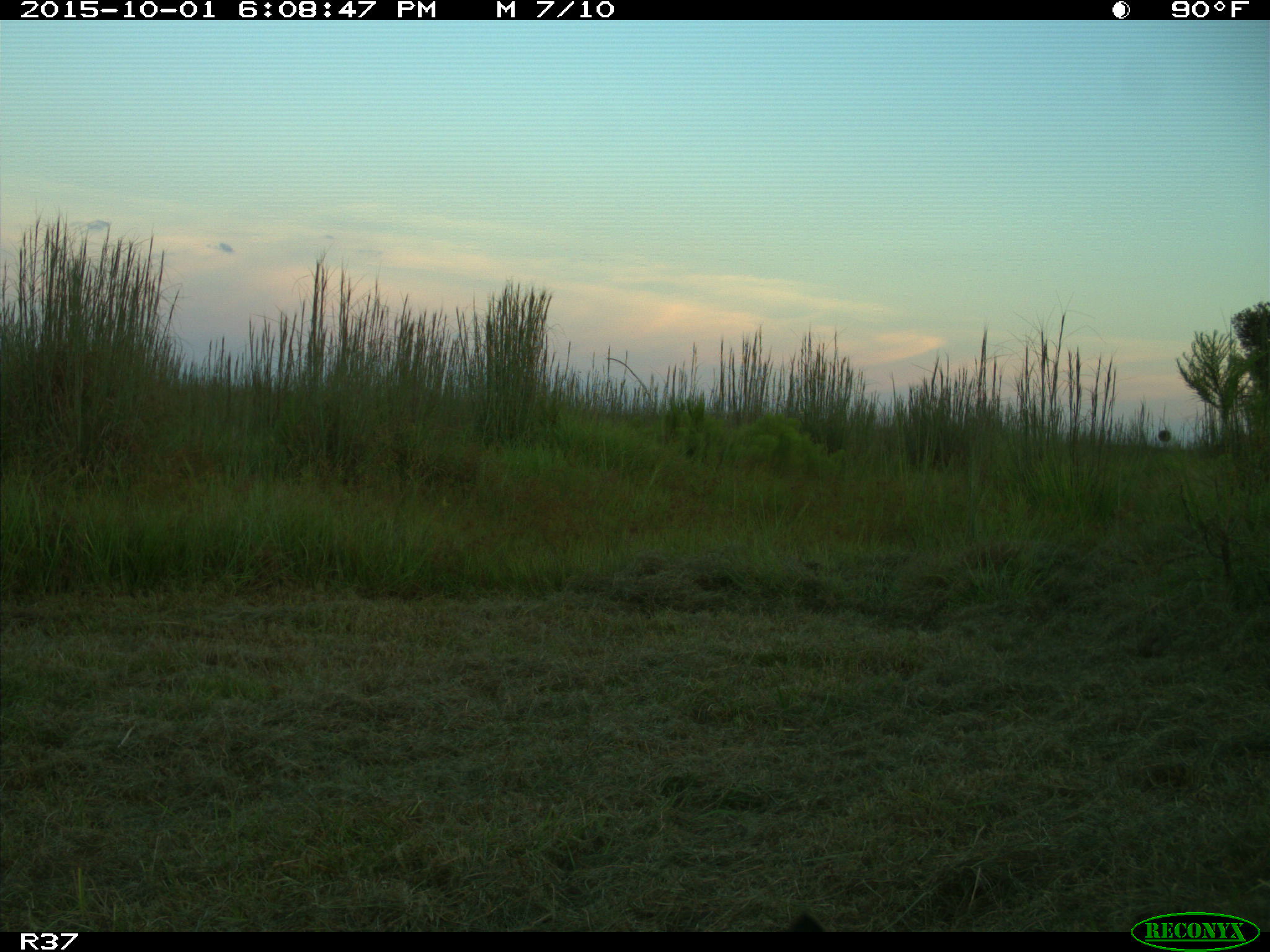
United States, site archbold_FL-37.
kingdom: Animalia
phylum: Chordata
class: Mammalia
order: Carnivora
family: Felidae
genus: Lynx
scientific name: Lynx rufus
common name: bobcat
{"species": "Lynx rufus (bobcat)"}